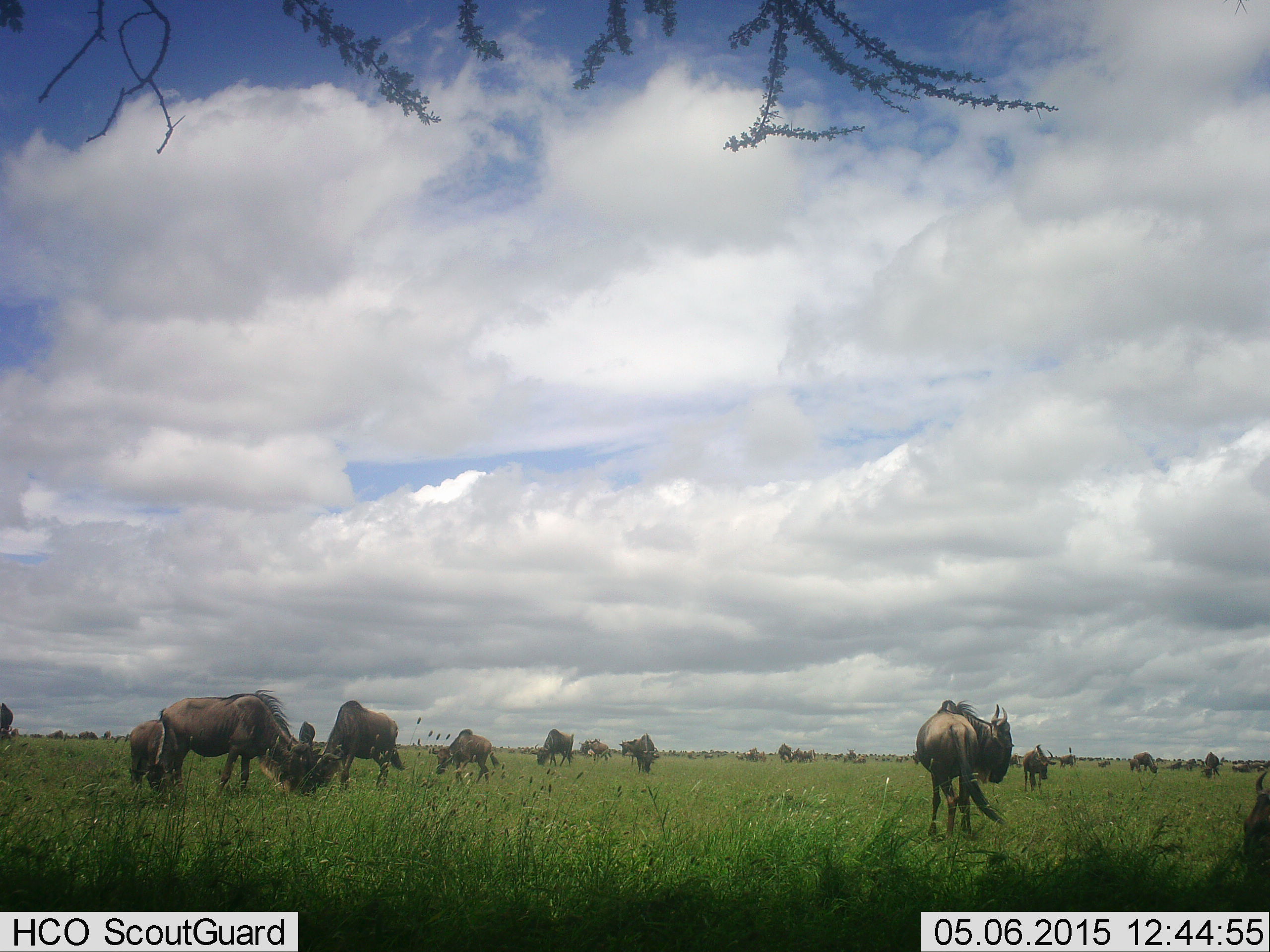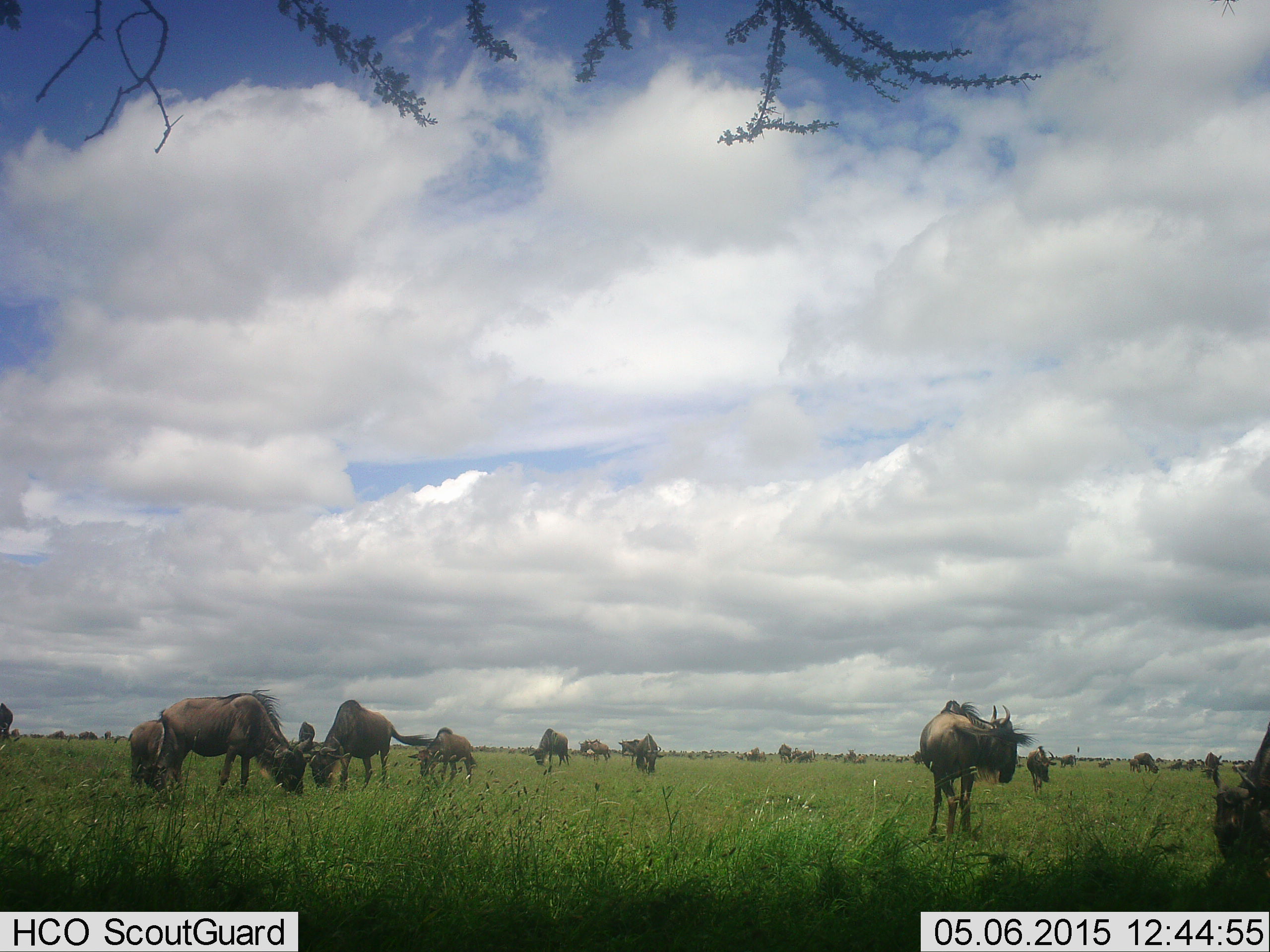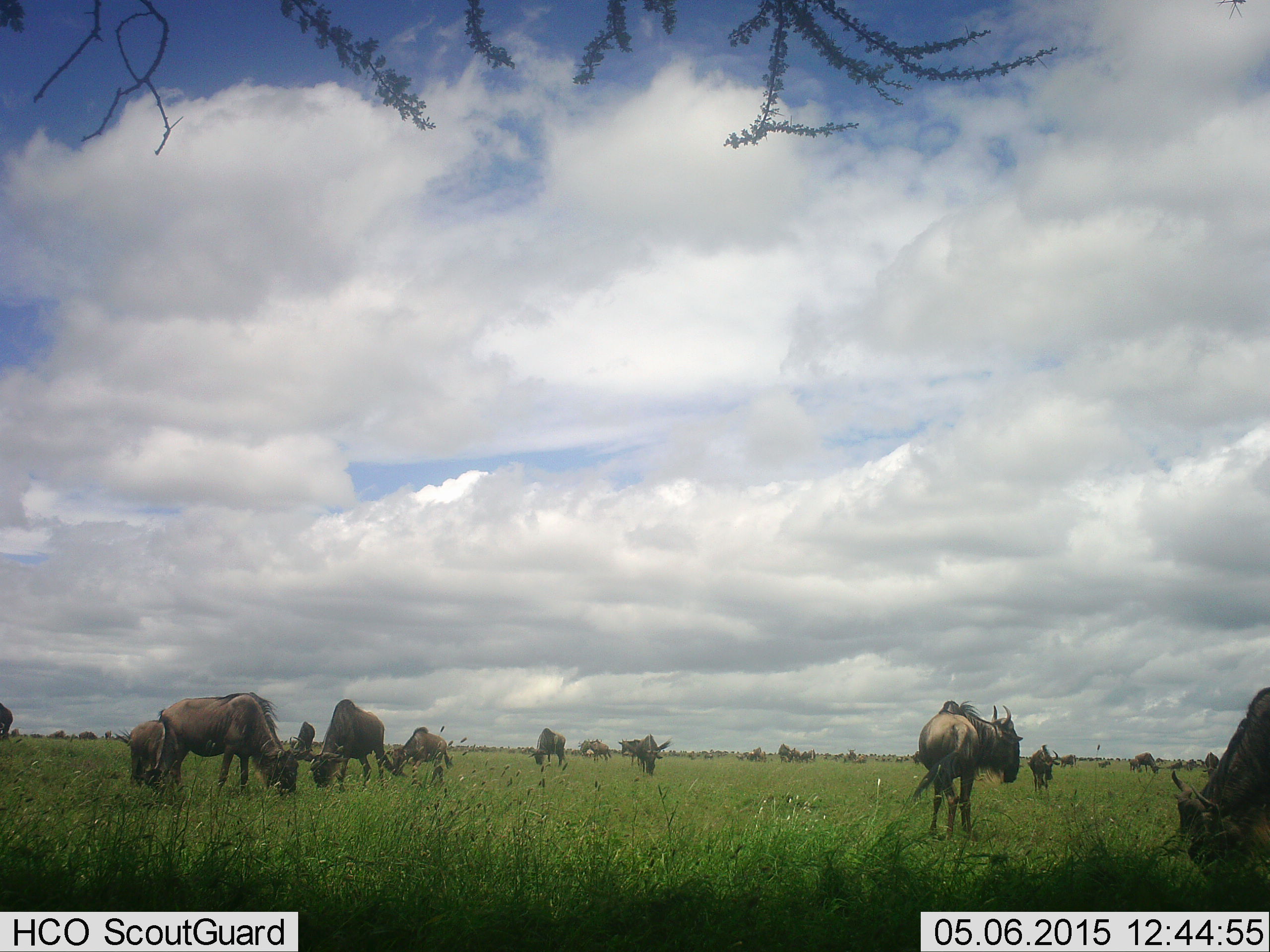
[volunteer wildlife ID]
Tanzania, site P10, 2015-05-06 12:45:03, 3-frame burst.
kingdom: Animalia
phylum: Chordata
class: Mammalia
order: Artiodactyla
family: Bovidae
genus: Connochaetes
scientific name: Connochaetes taurinus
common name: blue wildebeest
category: wildebeest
Wildebeest (blue wildebeest) (Connochaetes taurinus), count 11-50. Behavior (volunteer vote fractions): standing 70%, resting 0%, moving 50%, interacting 10%. Young present (vote fraction): 30%. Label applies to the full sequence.